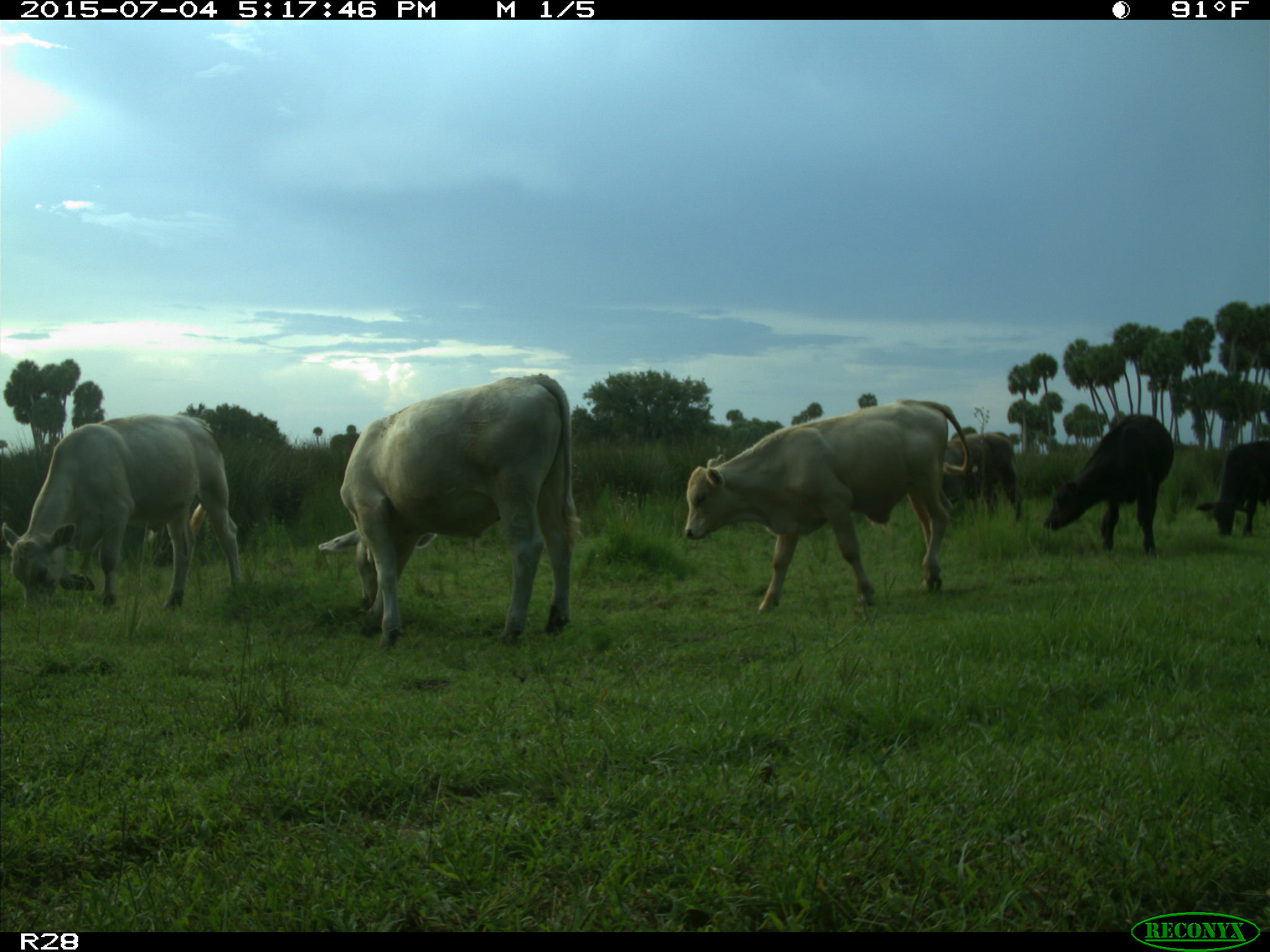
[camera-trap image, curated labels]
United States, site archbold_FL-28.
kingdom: Animalia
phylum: Chordata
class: Mammalia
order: Artiodactyla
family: Bovidae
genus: Bos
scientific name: Bos taurus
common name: domestic cow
Bos taurus (domestic cow).